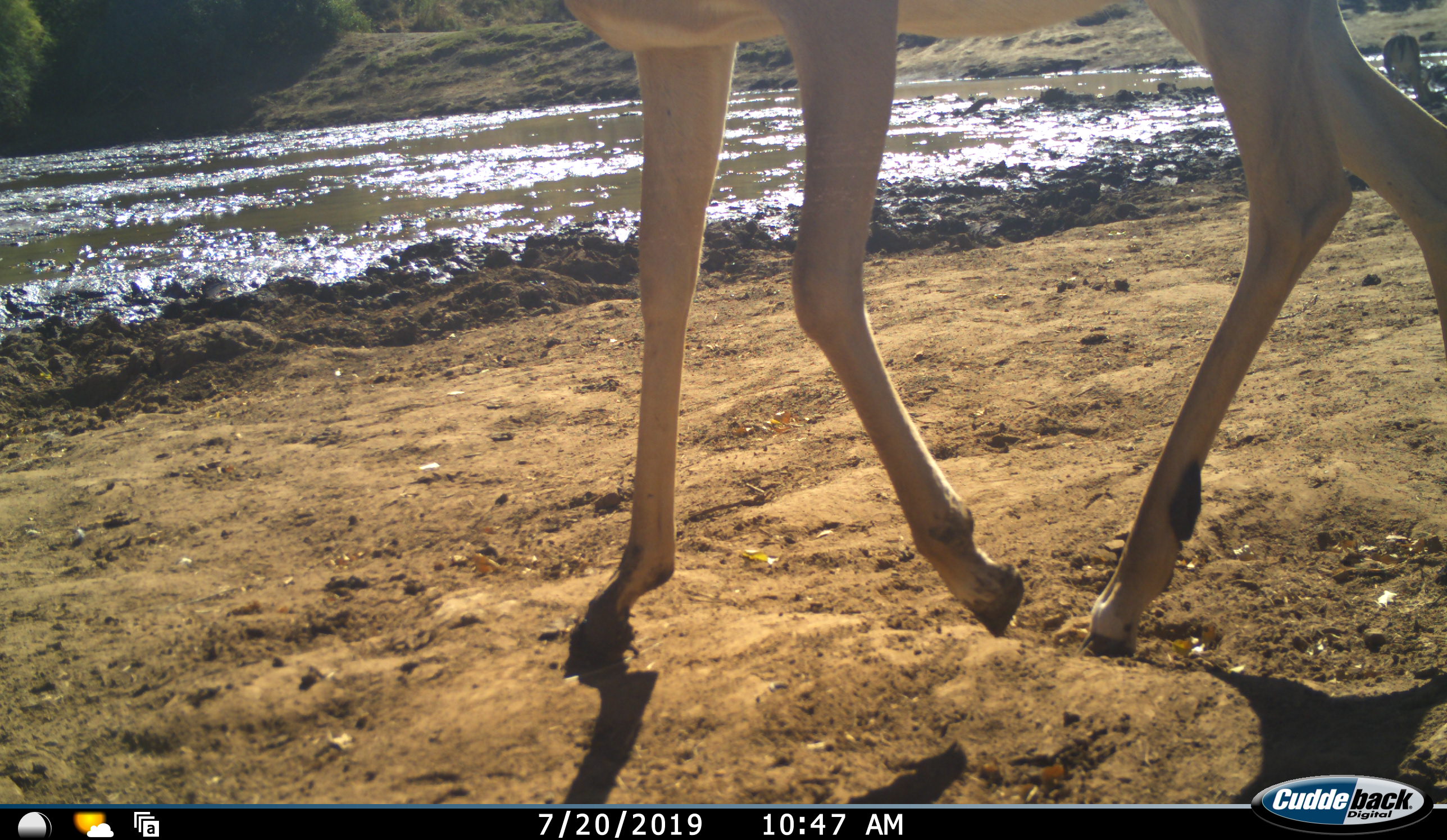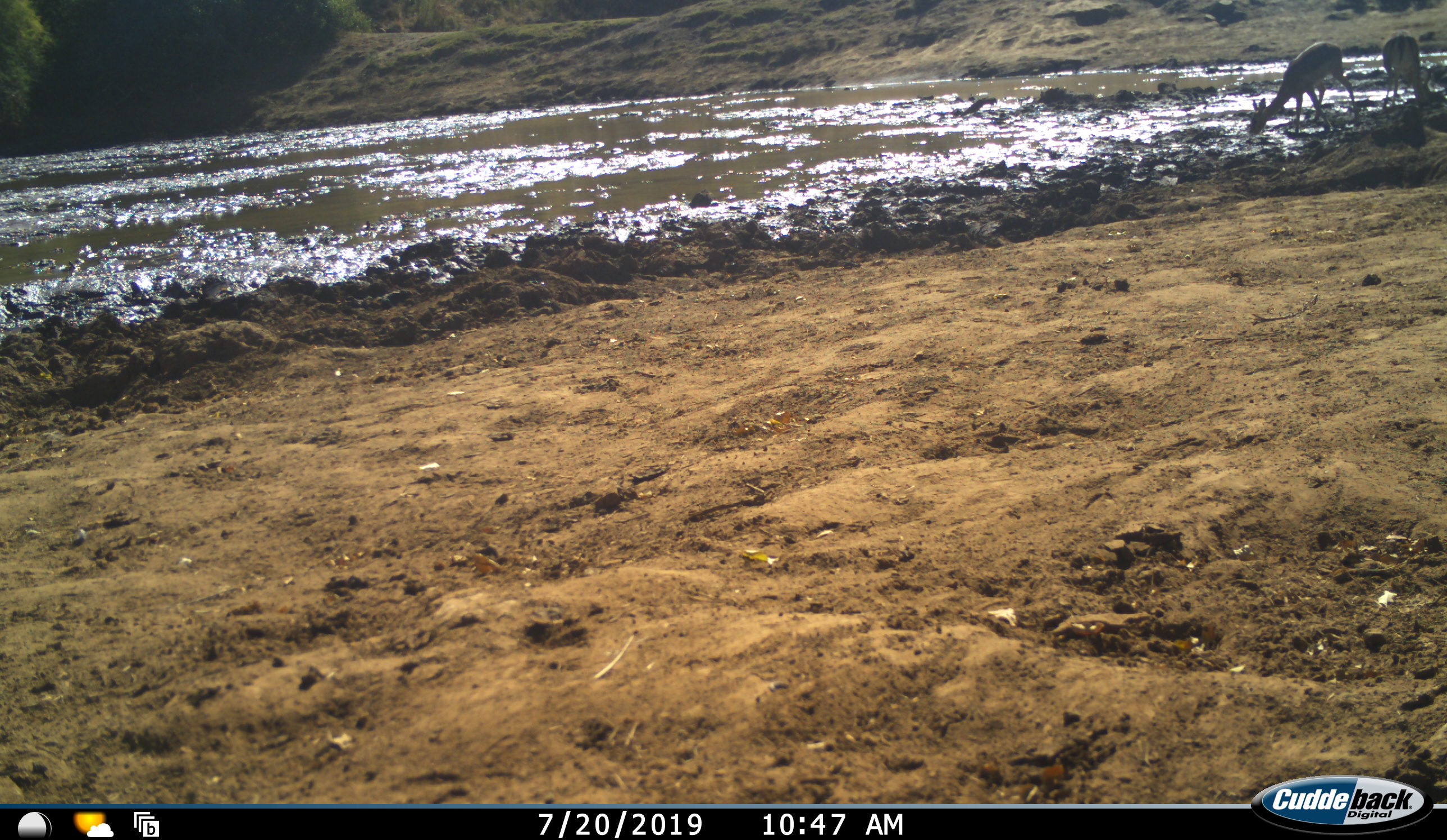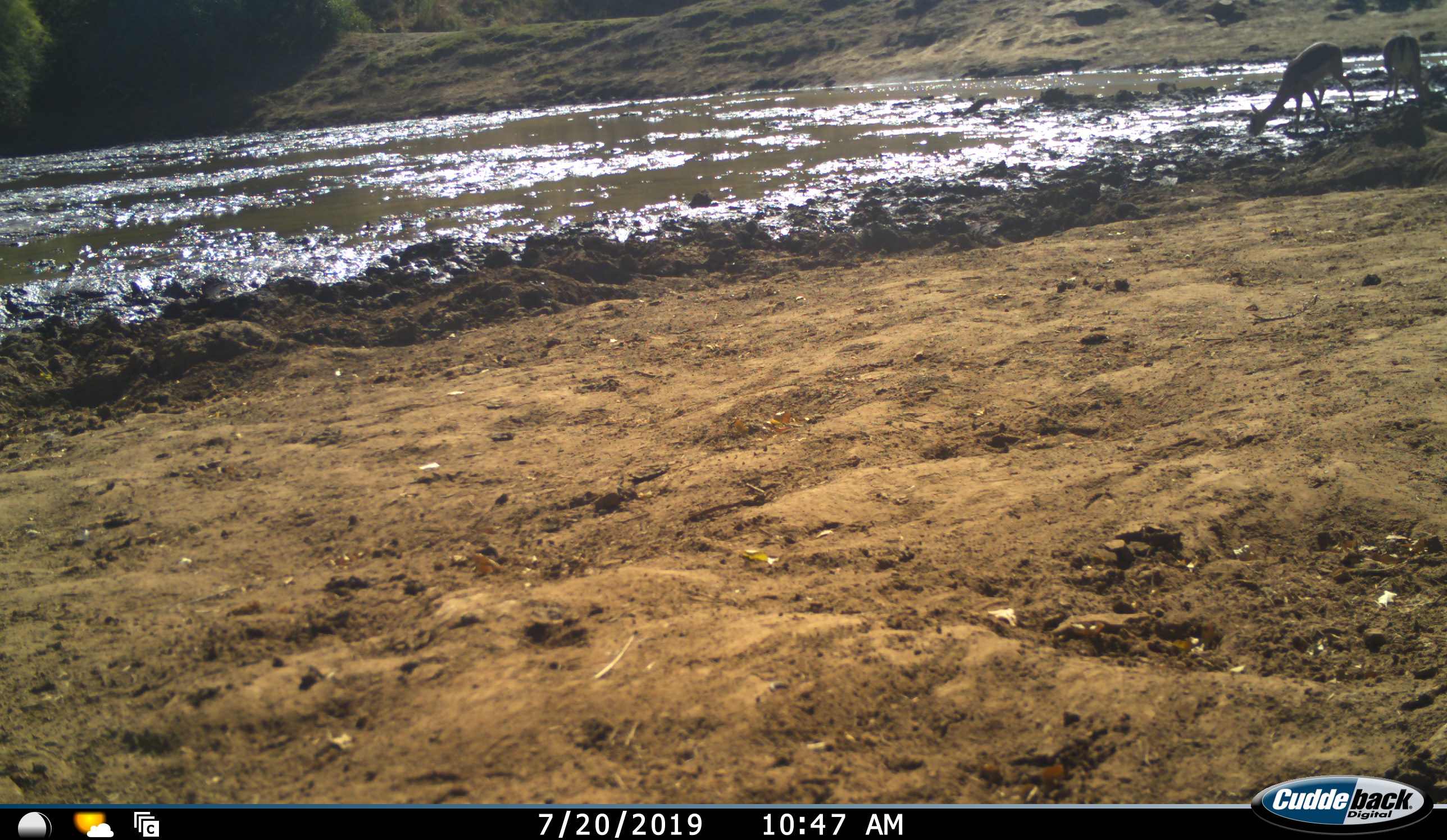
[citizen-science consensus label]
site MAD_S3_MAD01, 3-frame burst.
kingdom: Animalia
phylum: Chordata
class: Mammalia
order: Artiodactyla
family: Bovidae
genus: Aepyceros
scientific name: Aepyceros melampus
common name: impala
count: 3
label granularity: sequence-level